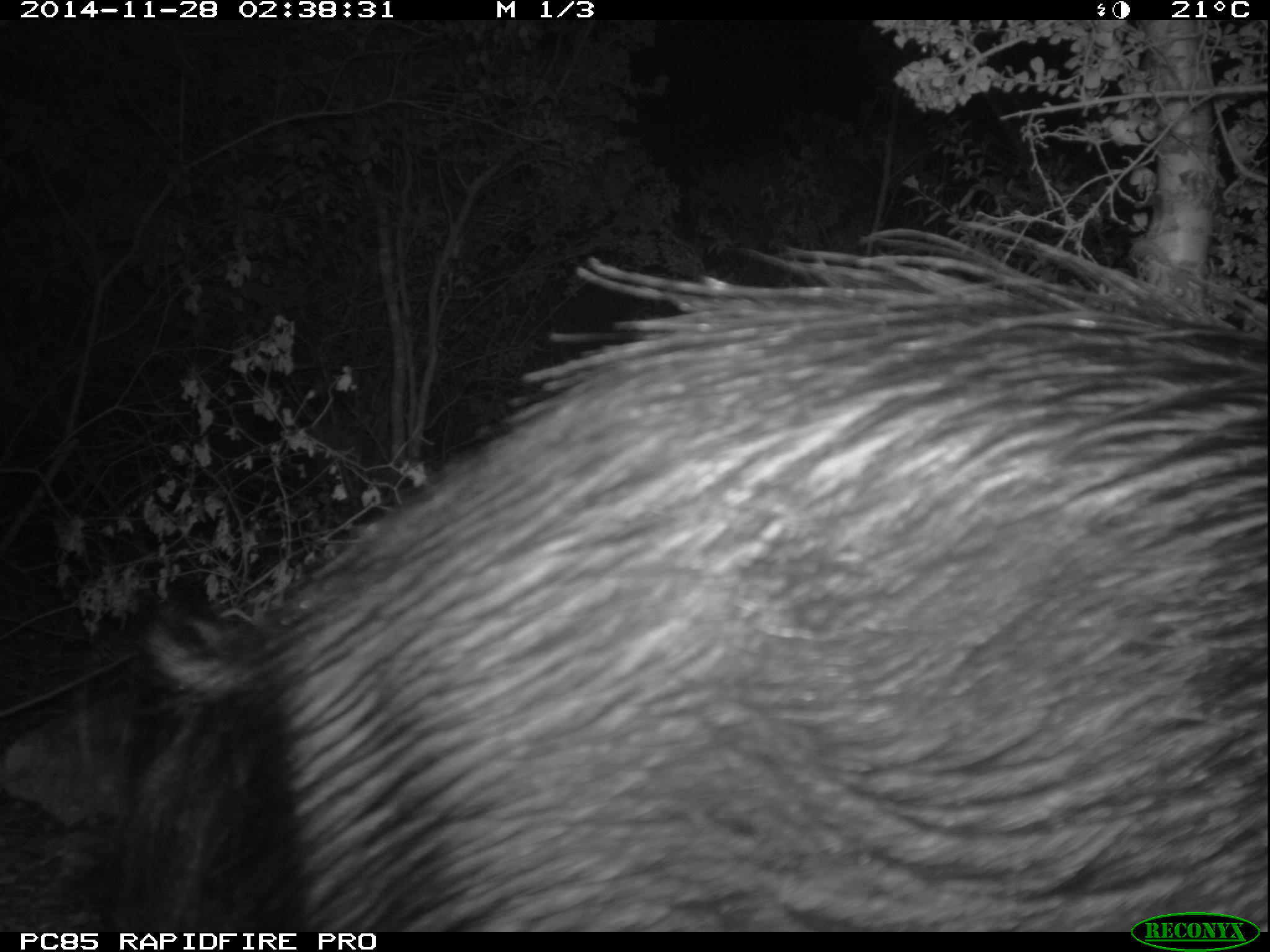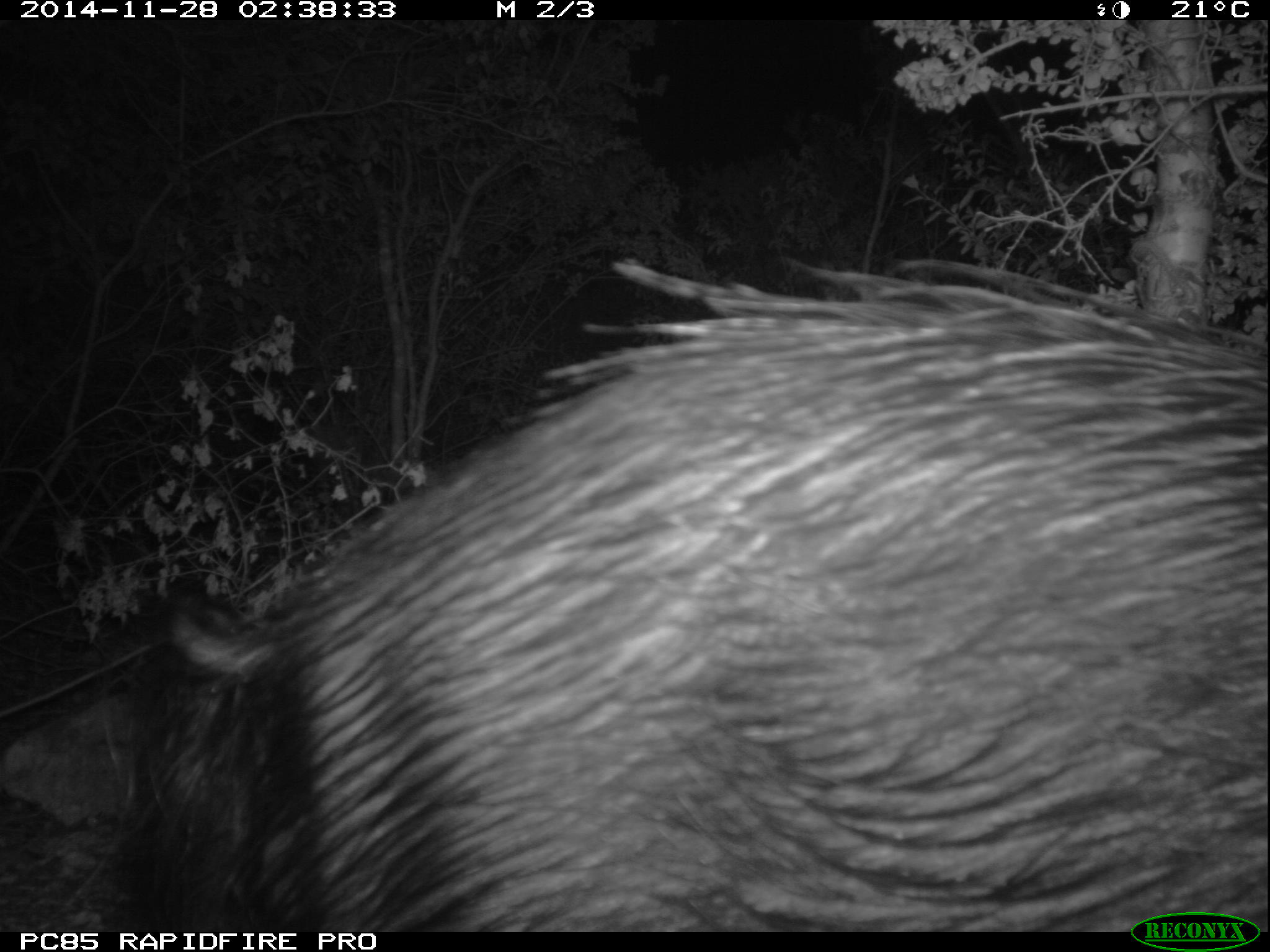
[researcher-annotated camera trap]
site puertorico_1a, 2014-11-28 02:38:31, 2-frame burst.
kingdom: Animalia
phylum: Chordata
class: Mammalia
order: Artiodactyla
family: Suidae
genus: Sus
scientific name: Sus scrofa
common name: pig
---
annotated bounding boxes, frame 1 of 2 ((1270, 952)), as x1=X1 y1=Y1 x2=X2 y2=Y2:
pig: x1=52 y1=241 x2=1270 y2=927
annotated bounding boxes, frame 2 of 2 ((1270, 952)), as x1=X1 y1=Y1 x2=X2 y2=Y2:
pig: x1=89 y1=253 x2=1269 y2=934